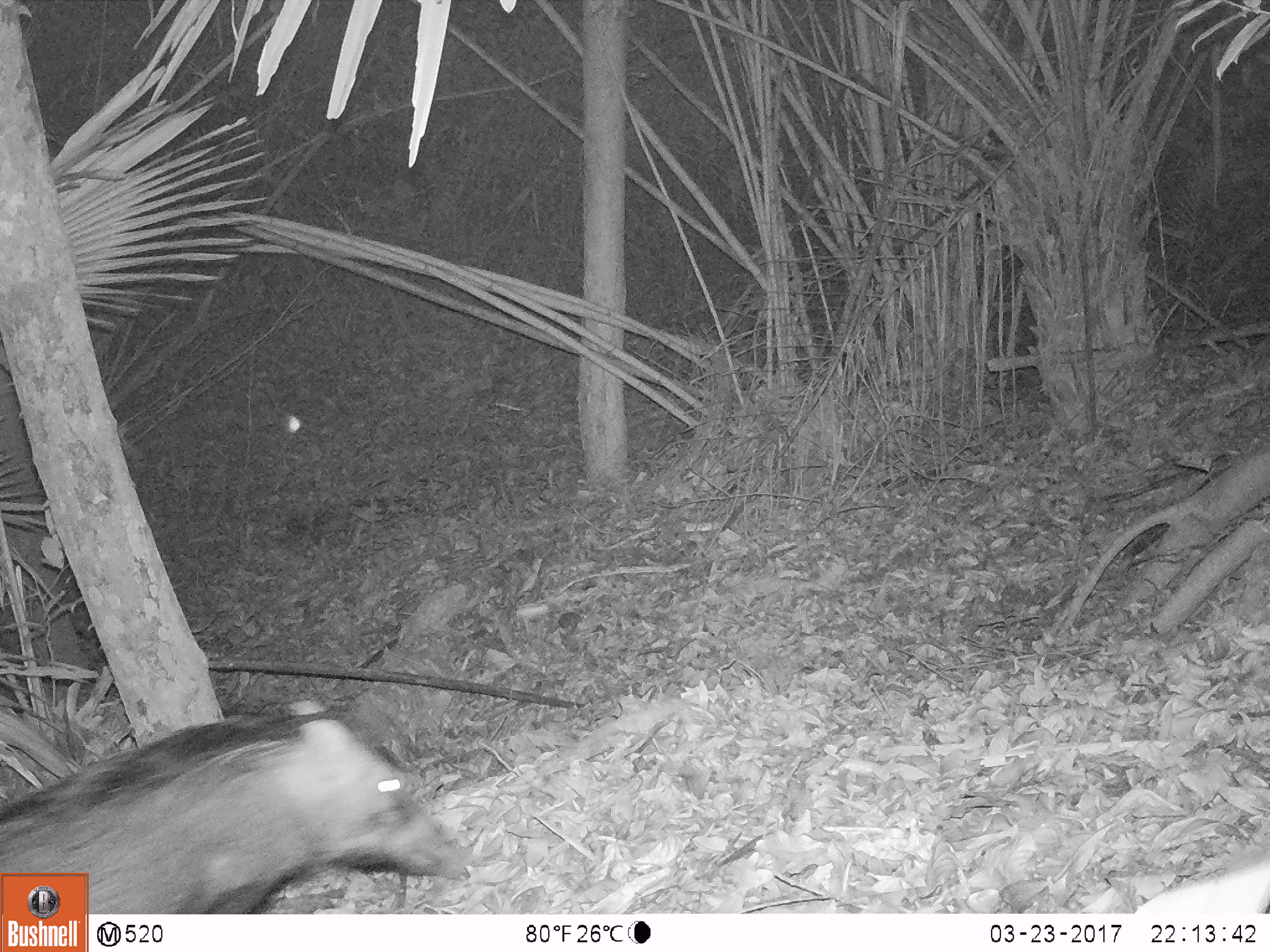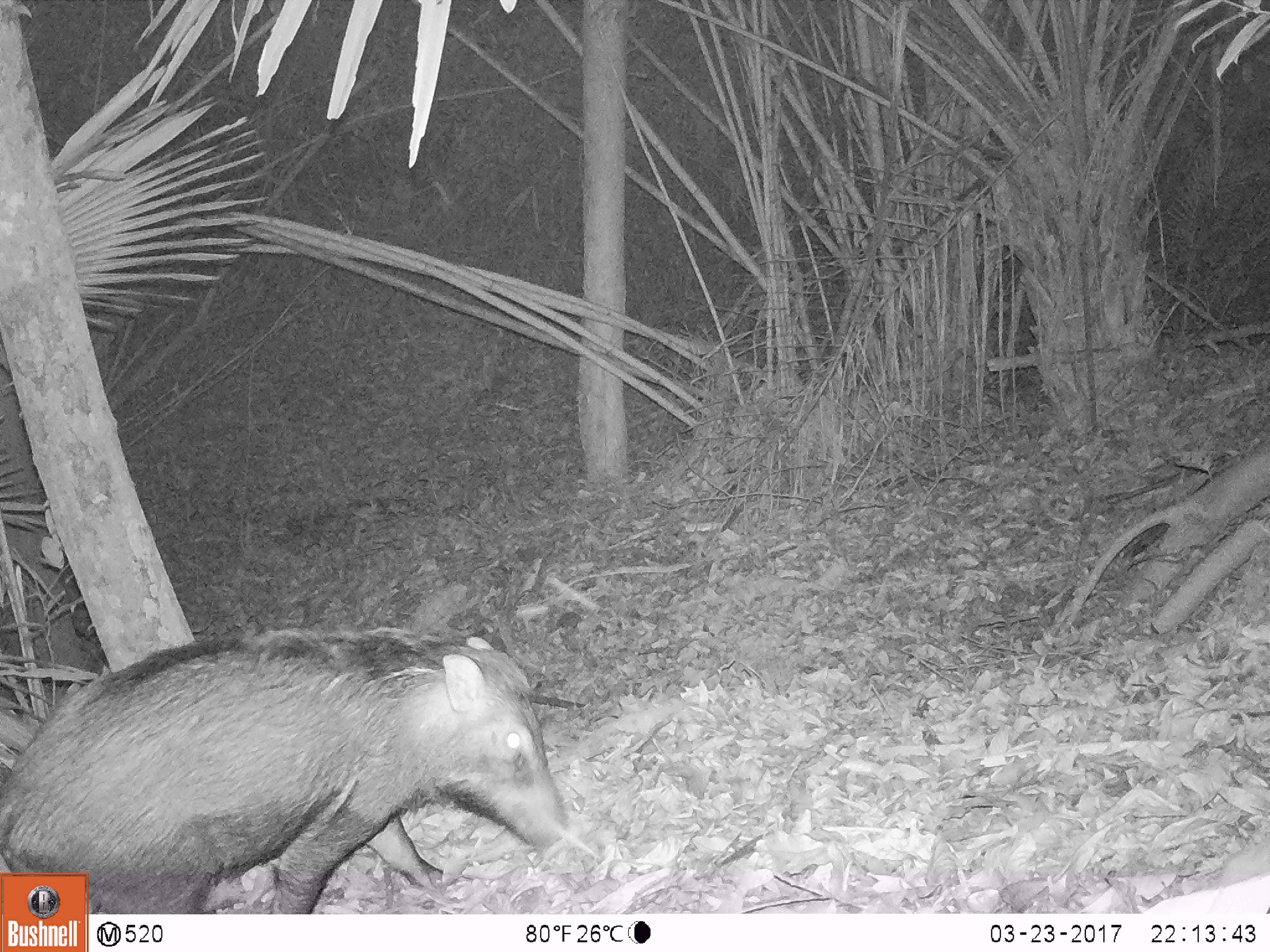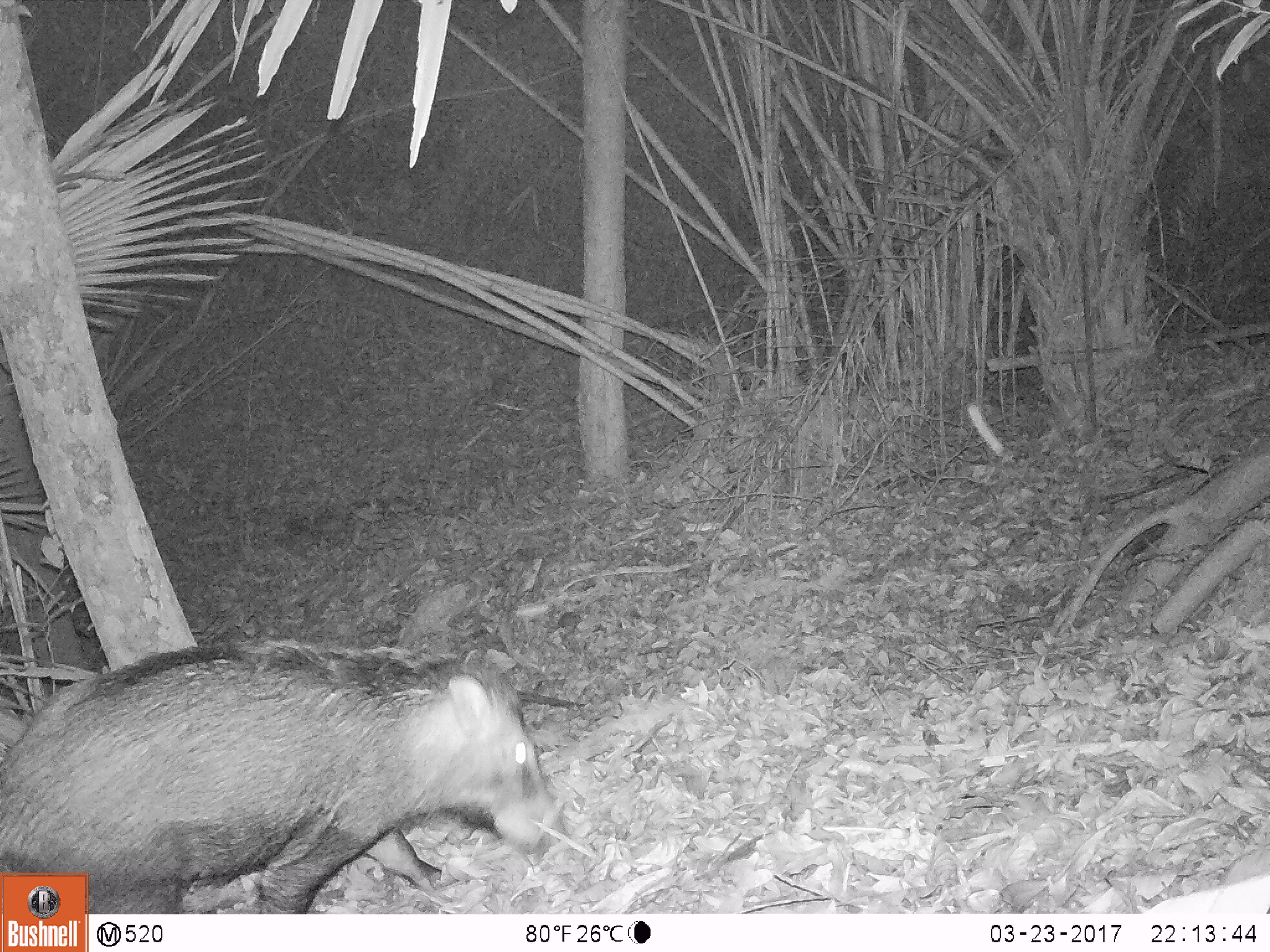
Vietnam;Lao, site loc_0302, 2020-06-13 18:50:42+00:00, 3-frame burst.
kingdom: Animalia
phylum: Chordata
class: Mammalia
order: Artiodactyla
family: Suidae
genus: Sus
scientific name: Sus scrofa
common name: eurasian wild pig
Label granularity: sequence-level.